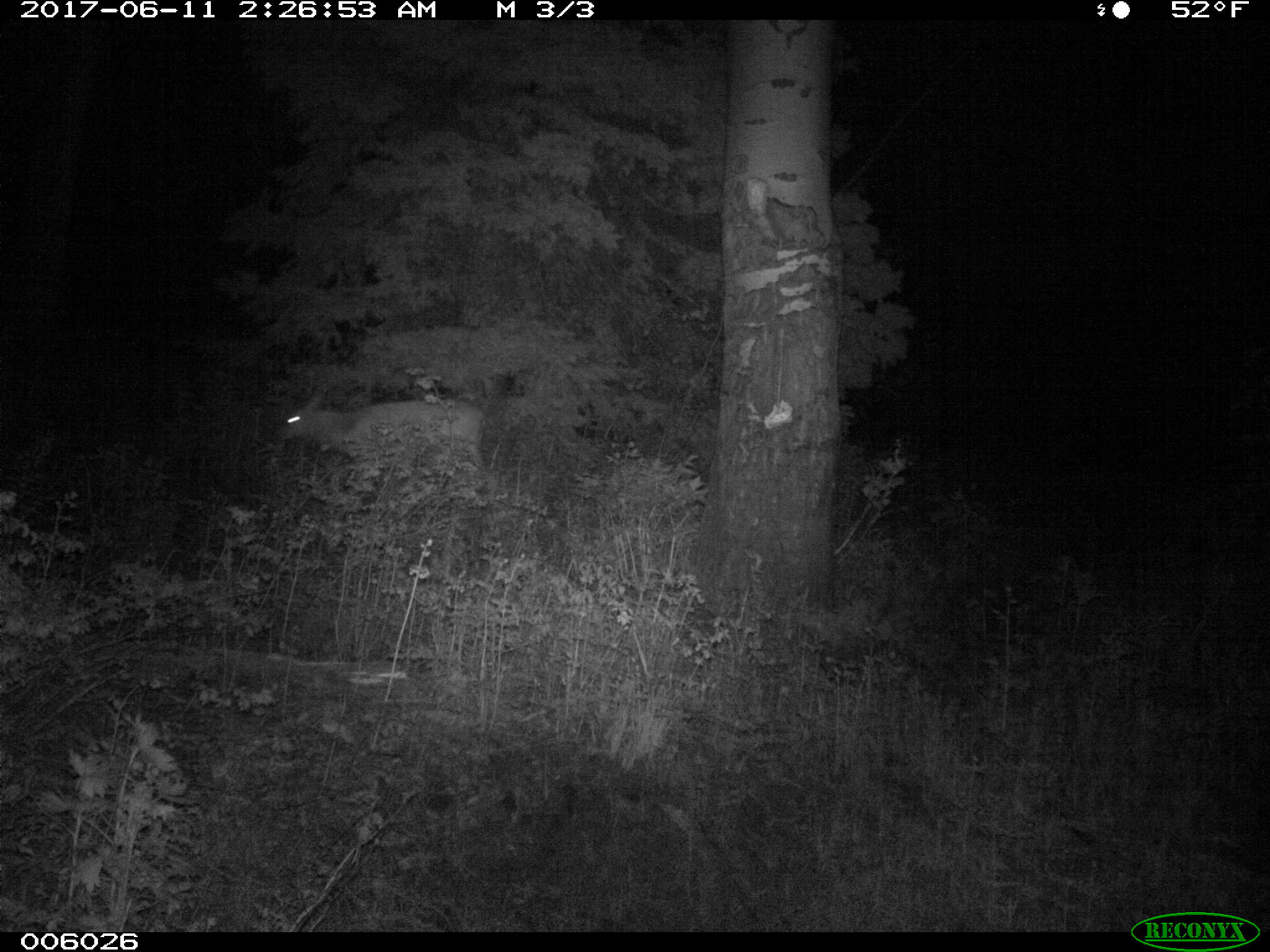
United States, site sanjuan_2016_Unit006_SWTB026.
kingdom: Animalia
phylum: Chordata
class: Mammalia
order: Artiodactyla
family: Cervidae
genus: Cervus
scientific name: Cervus elaphus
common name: red deer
Cervus elaphus (red deer).